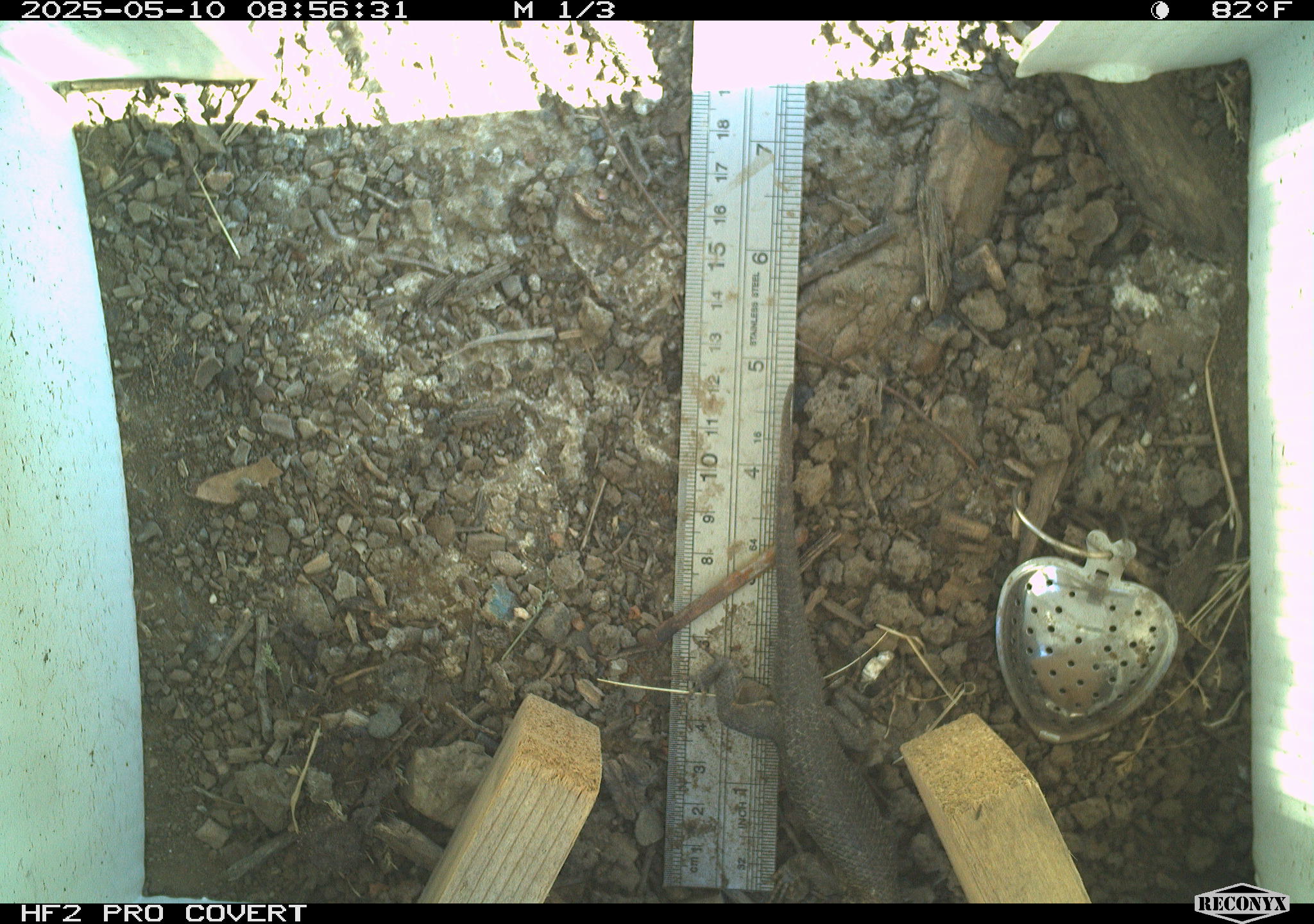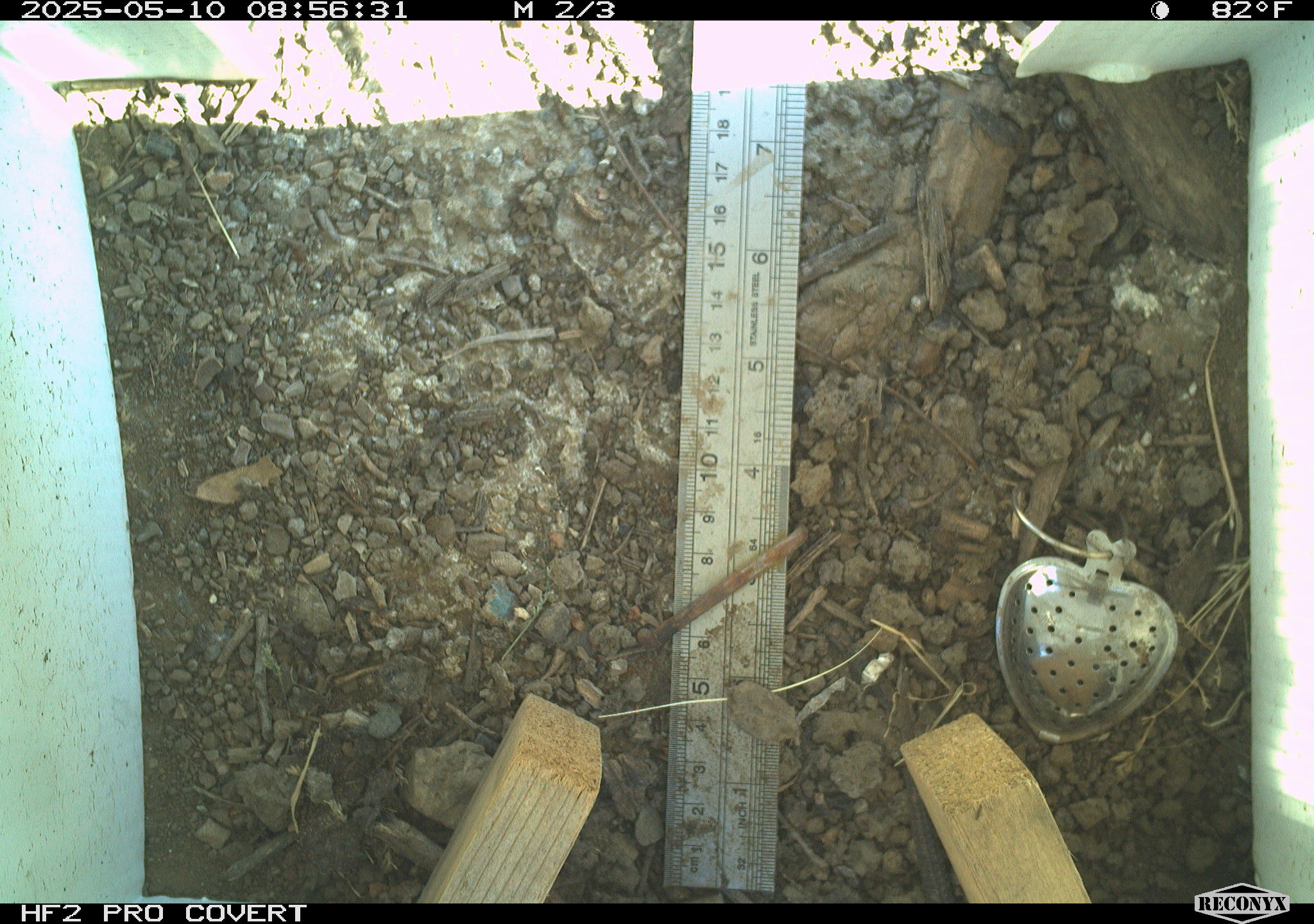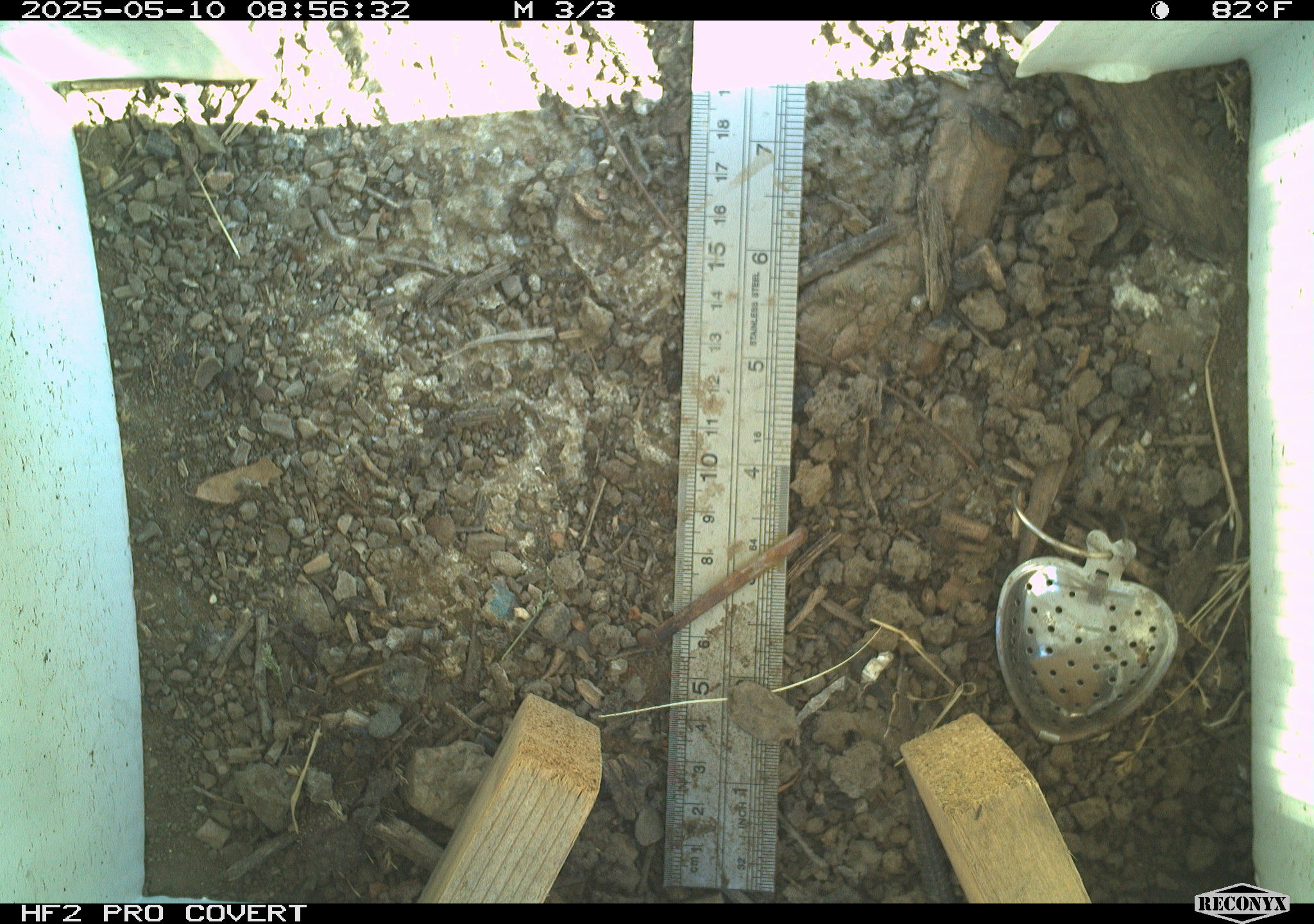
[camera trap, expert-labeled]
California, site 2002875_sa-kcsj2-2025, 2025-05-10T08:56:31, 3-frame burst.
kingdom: Animalia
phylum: Chordata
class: Reptilia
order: Squamata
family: Phrynosomatidae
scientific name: Phrynosomatidae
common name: north american spiny lizards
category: sceloporus/uta species